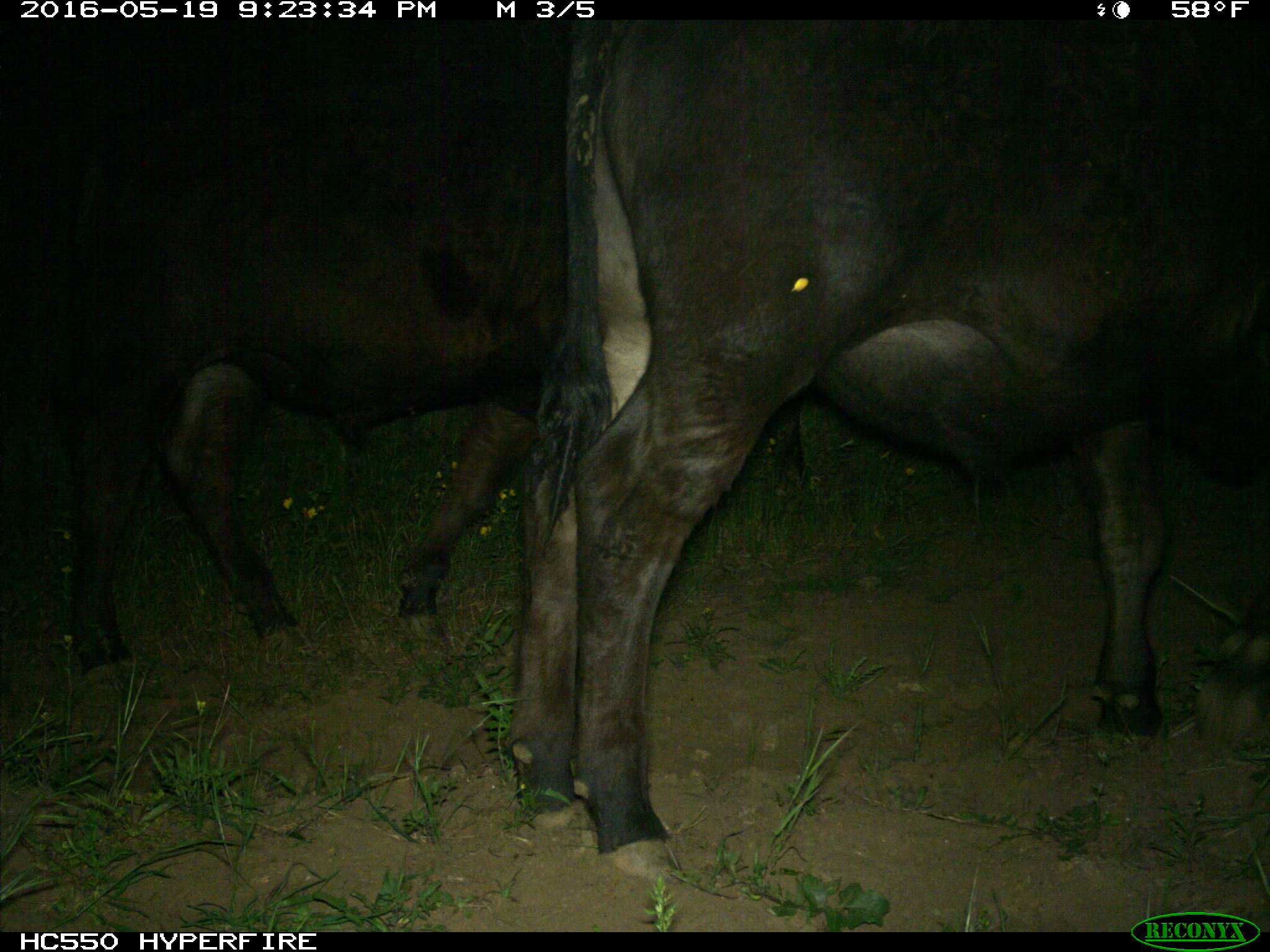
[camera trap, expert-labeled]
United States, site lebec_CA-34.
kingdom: Animalia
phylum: Chordata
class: Mammalia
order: Artiodactyla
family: Bovidae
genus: Bos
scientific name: Bos taurus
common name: domestic cow